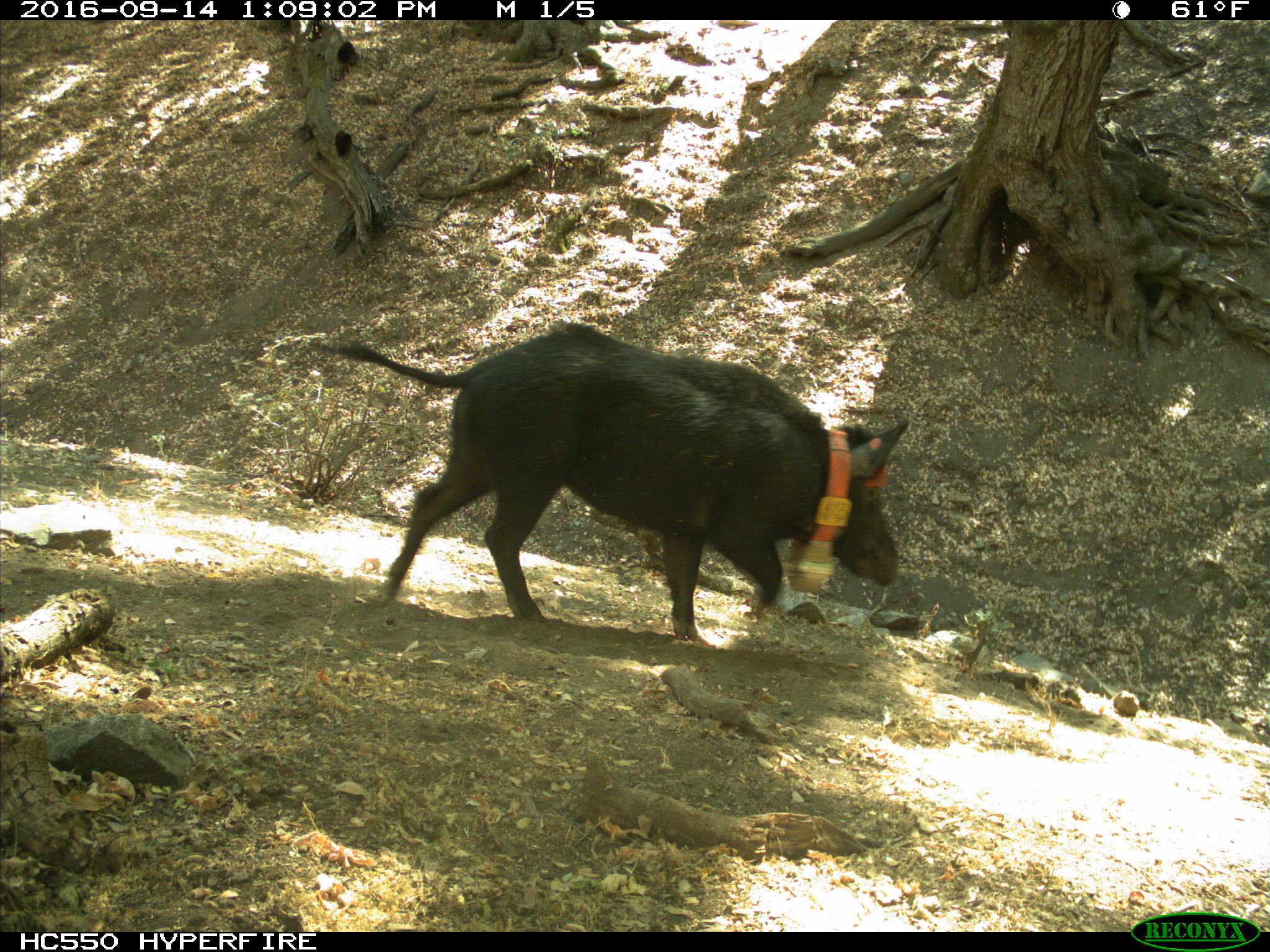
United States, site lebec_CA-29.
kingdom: Animalia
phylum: Chordata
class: Mammalia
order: Artiodactyla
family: Suidae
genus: Sus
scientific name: Sus scrofa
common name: wild boar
Sus scrofa (wild boar).